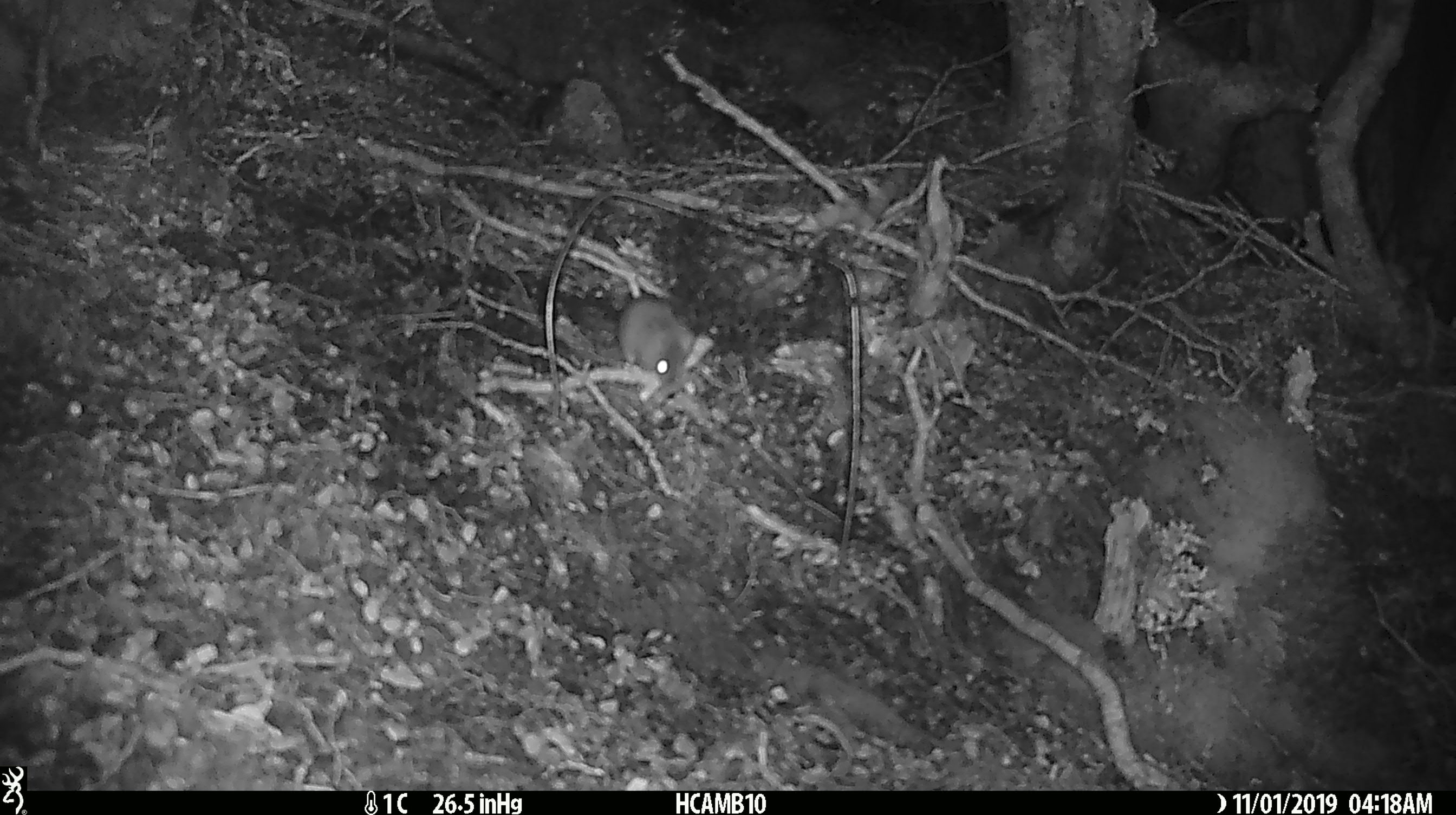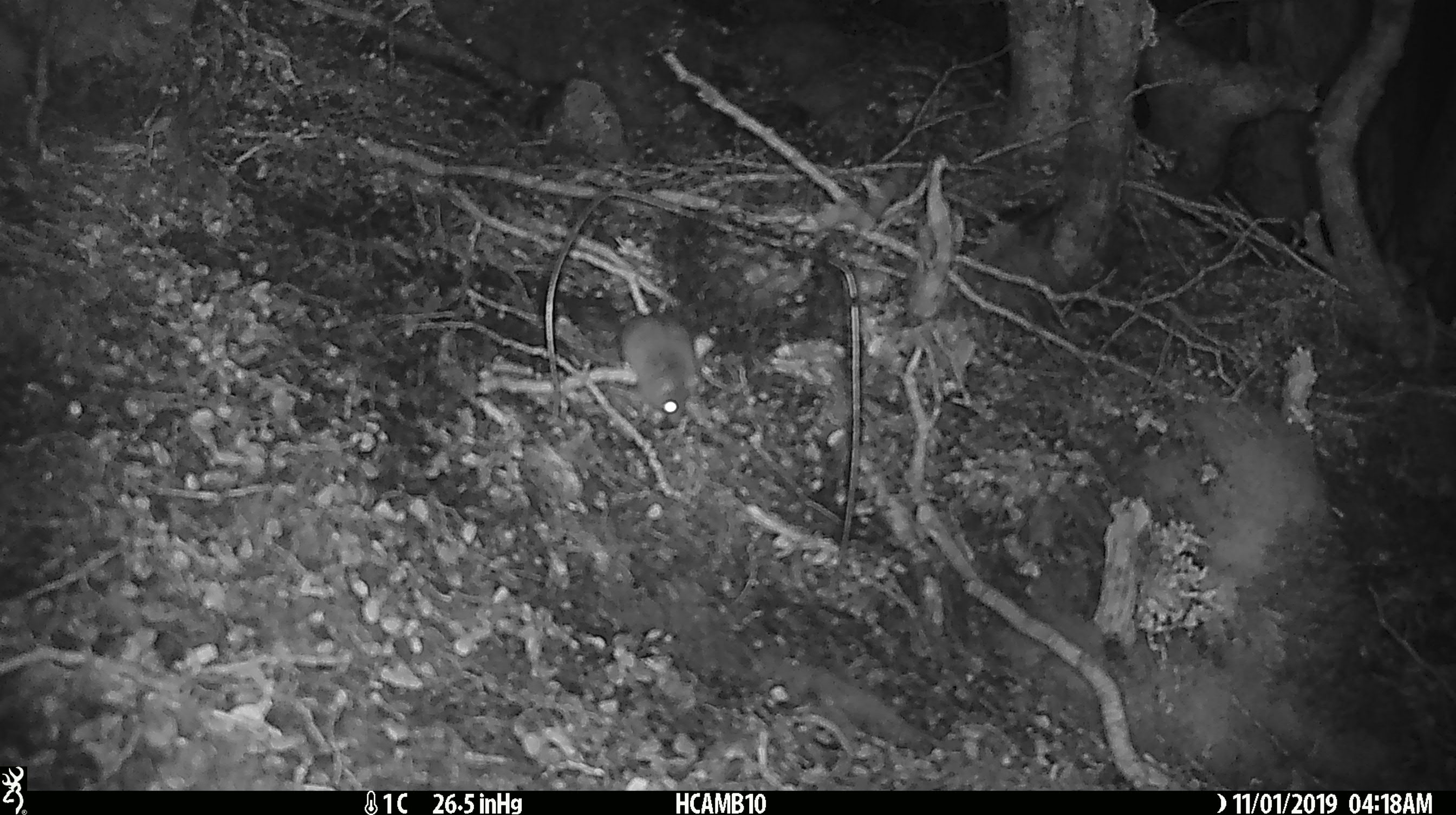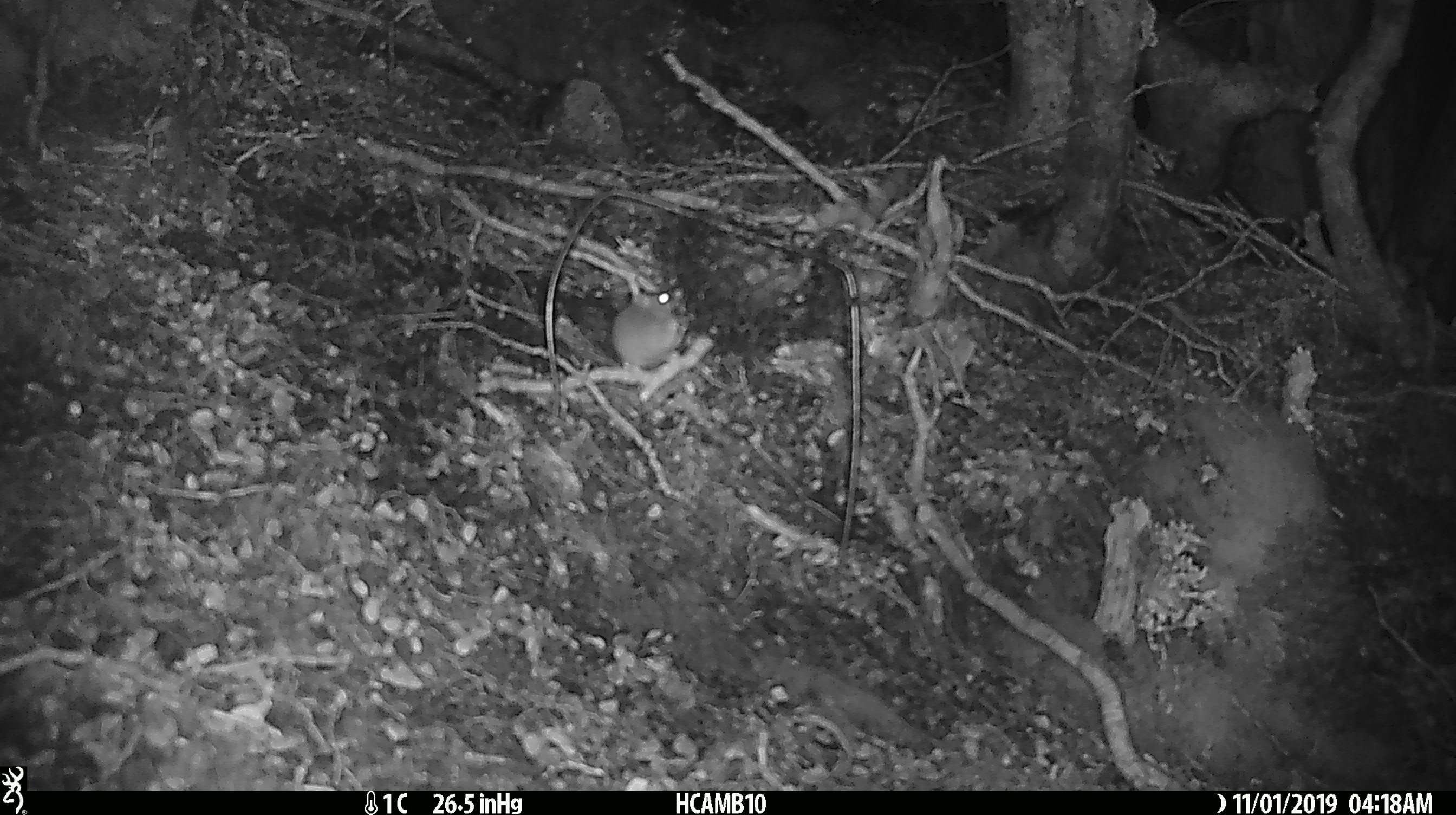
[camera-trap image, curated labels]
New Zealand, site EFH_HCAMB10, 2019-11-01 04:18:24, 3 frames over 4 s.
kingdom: Animalia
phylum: Chordata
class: Mammalia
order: Rodentia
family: Muridae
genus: Mus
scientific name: Mus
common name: mouse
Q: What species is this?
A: Mouse (Mus).